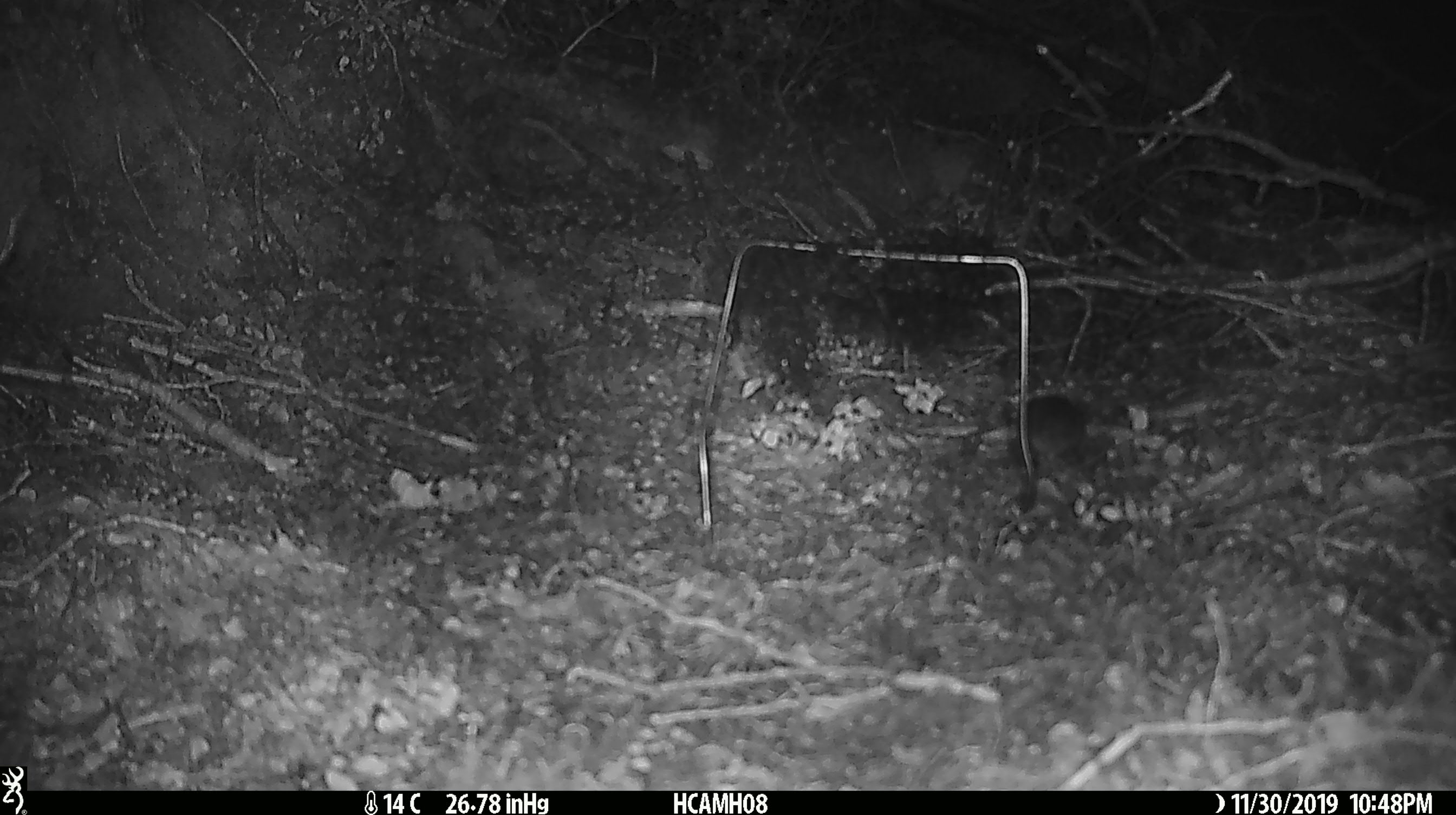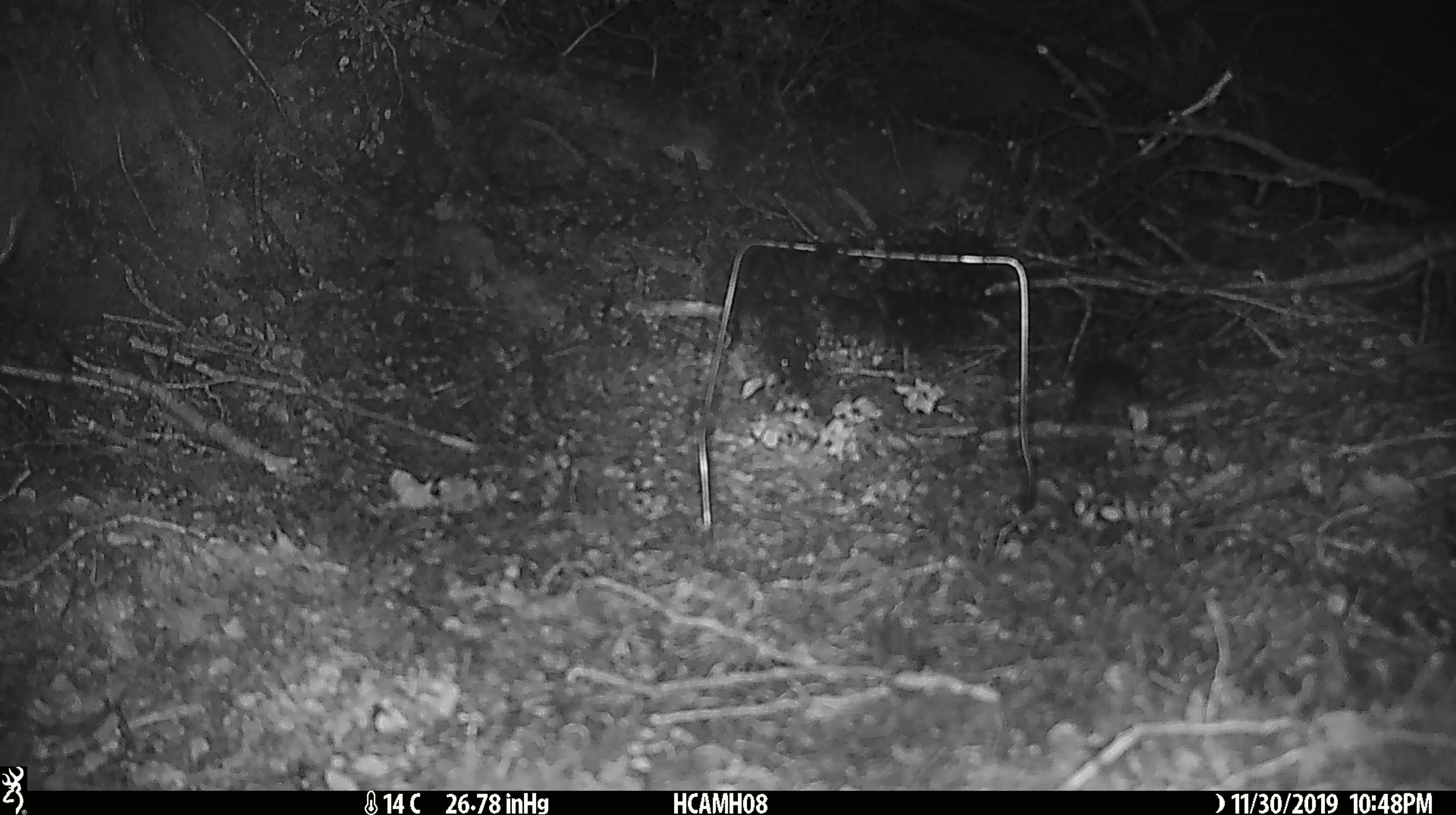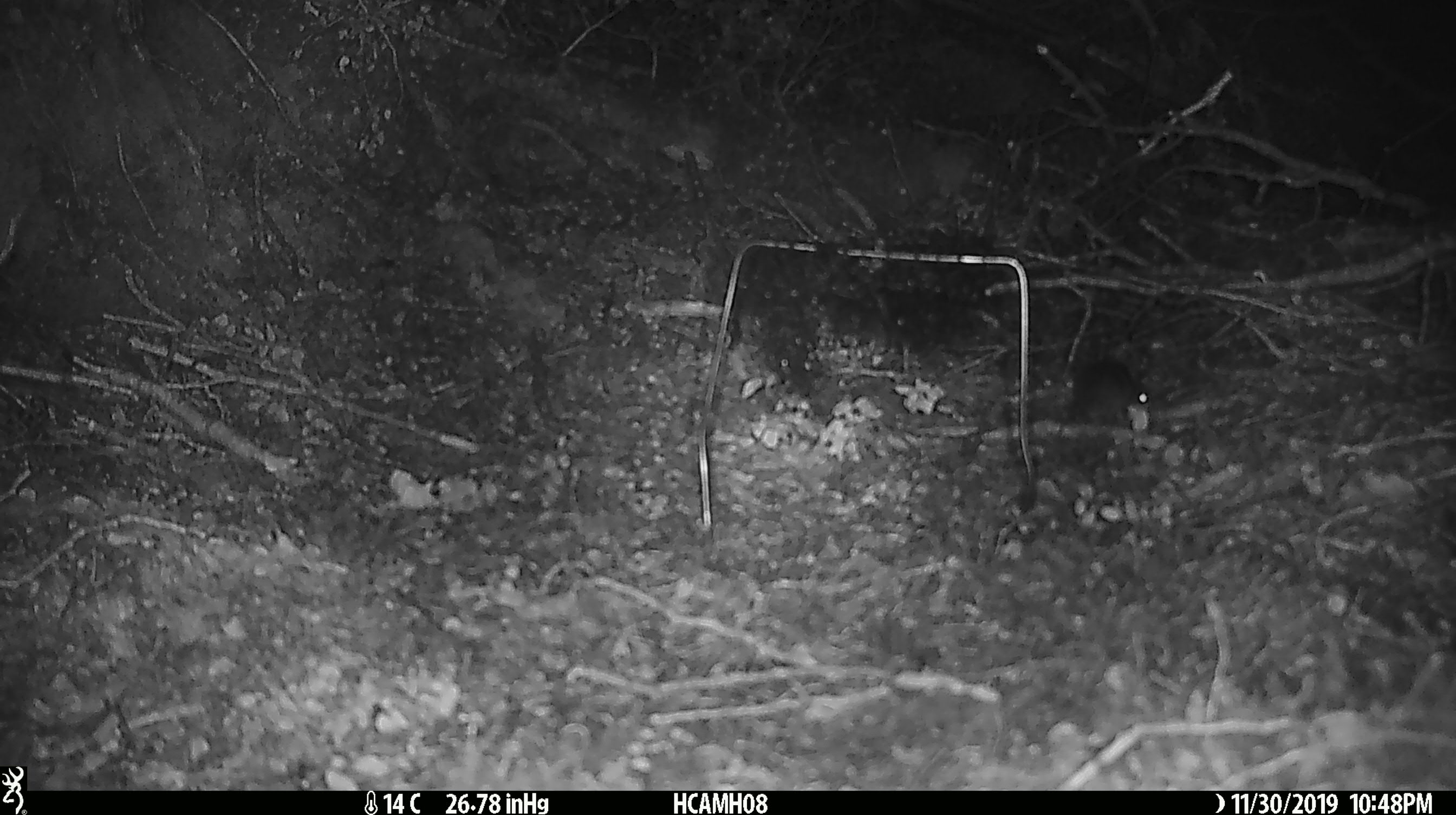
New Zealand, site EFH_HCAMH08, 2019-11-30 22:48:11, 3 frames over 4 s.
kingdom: Animalia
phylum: Chordata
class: Mammalia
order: Rodentia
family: Muridae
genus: Mus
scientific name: Mus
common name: mouse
Mouse (Mus).